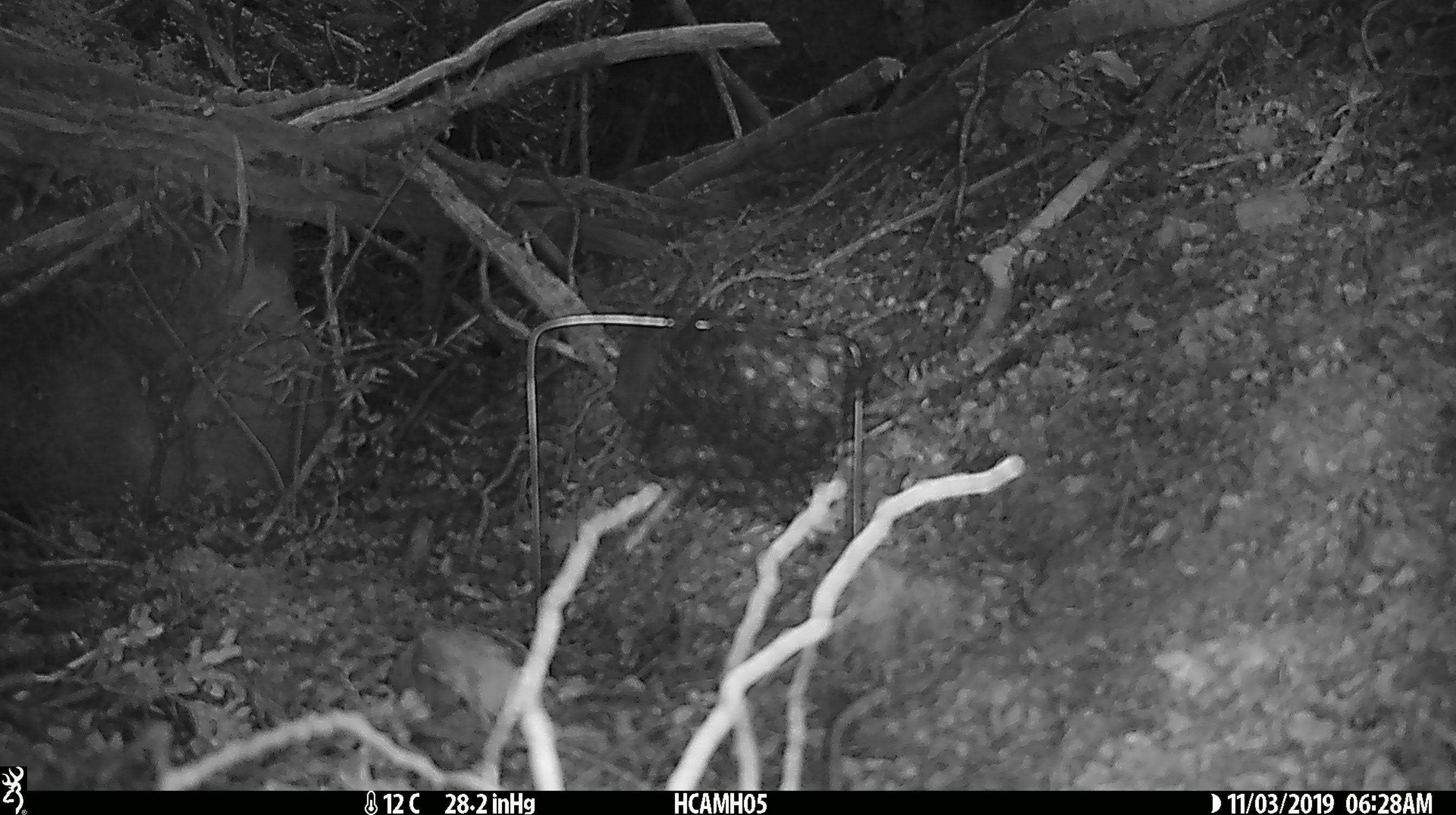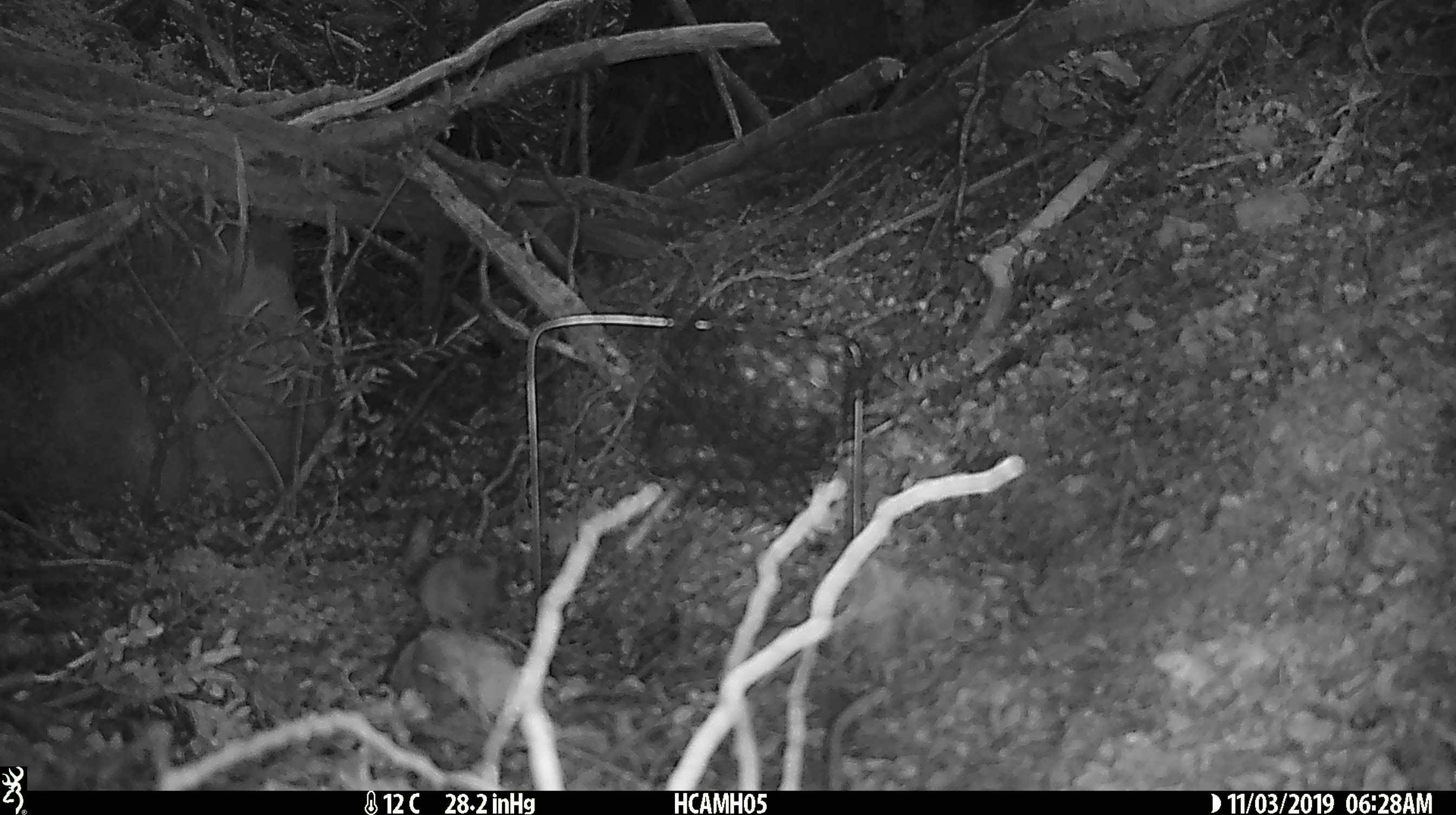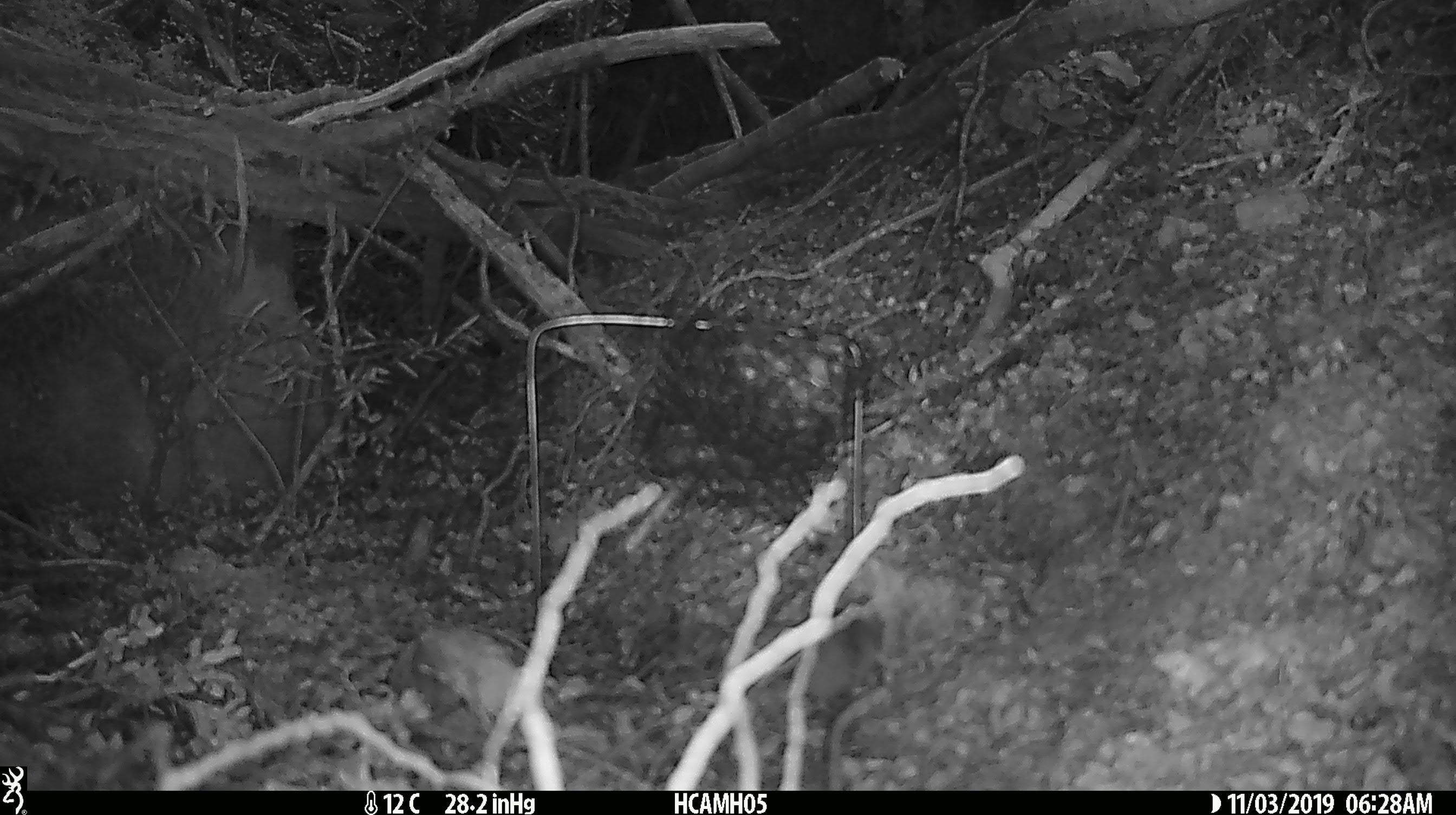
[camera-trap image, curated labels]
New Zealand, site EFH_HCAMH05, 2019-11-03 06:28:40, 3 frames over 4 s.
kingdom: Animalia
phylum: Chordata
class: Mammalia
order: Rodentia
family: Muridae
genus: Mus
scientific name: Mus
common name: mouse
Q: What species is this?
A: Mouse (Mus).